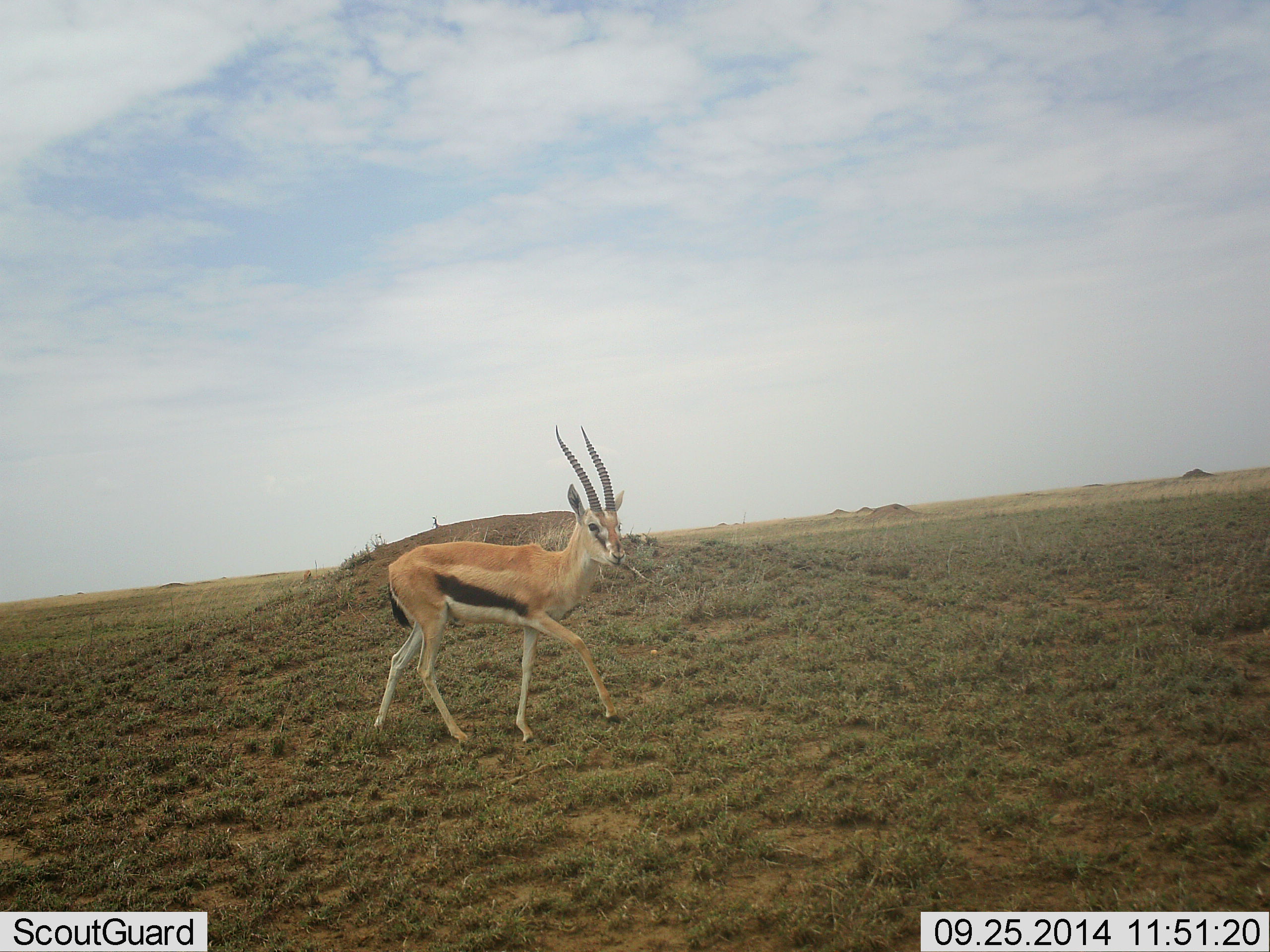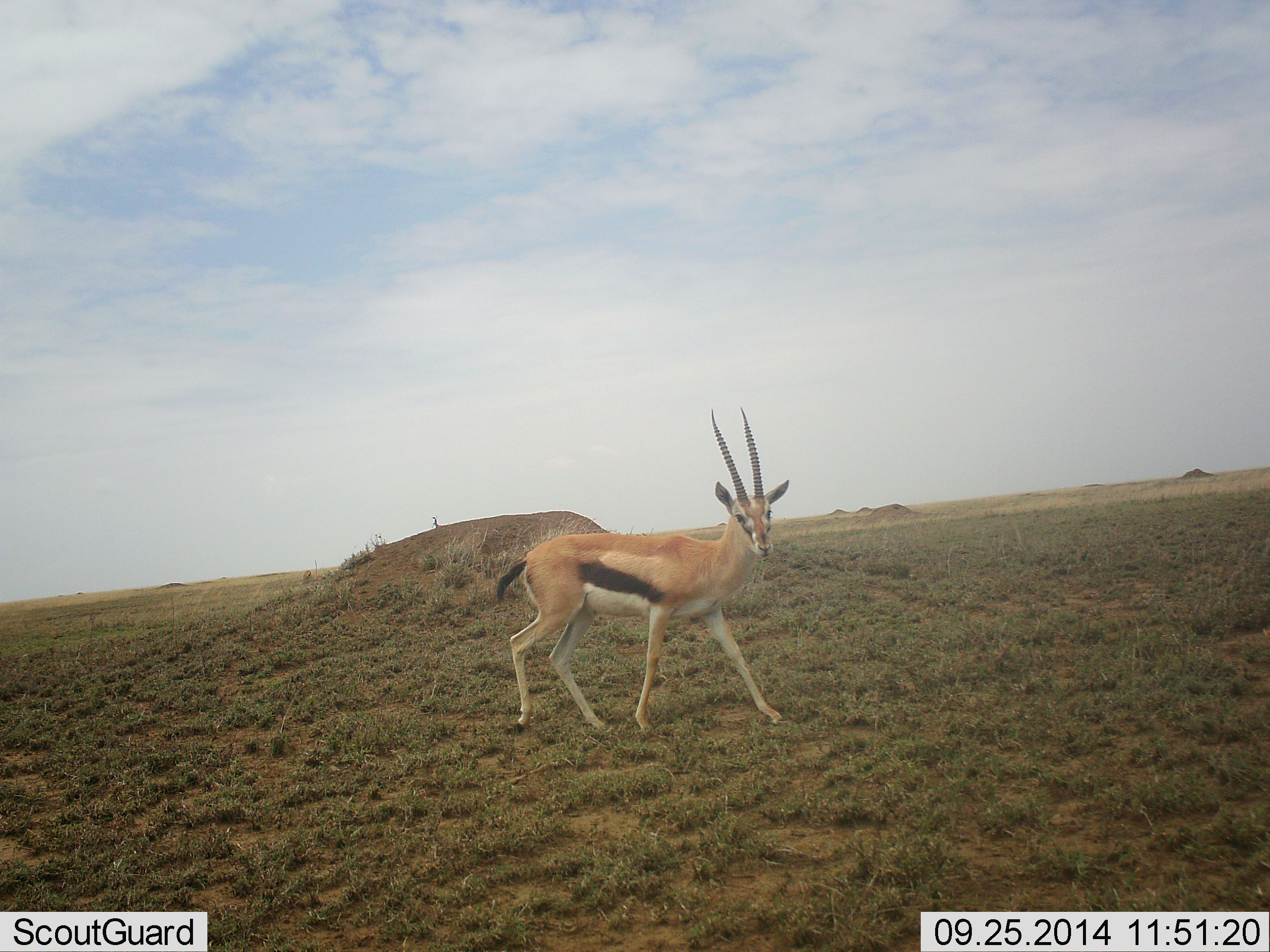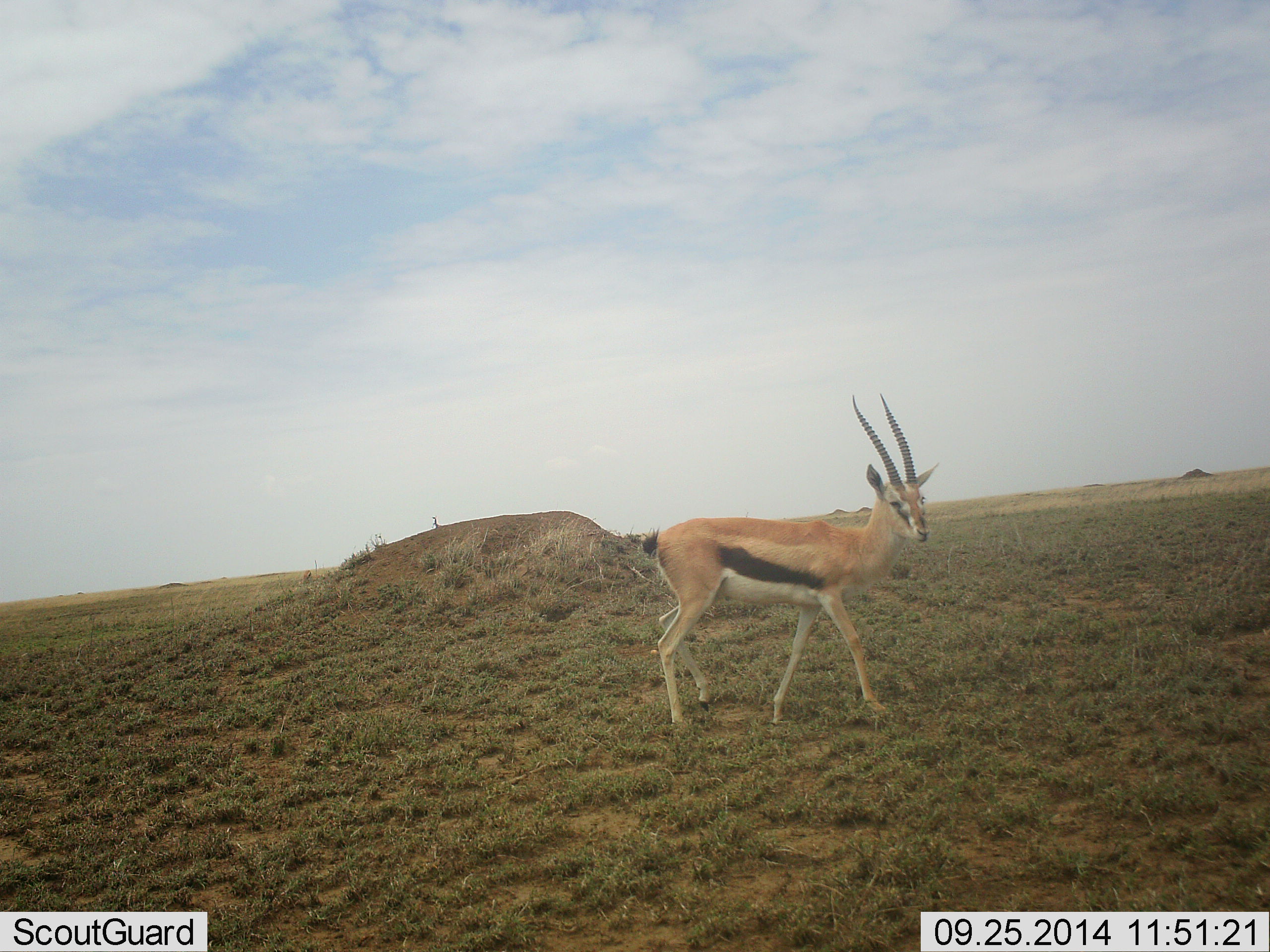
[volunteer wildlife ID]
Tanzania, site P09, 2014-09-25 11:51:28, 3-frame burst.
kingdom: Animalia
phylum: Chordata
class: Mammalia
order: Artiodactyla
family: Bovidae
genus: Eudorcas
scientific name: Eudorcas thomsonii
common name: thomson's gazelle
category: gazellethomsons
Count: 1.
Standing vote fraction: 0%.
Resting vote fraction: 0%.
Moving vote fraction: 100%.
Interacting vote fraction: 0%.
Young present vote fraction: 0%.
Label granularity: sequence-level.